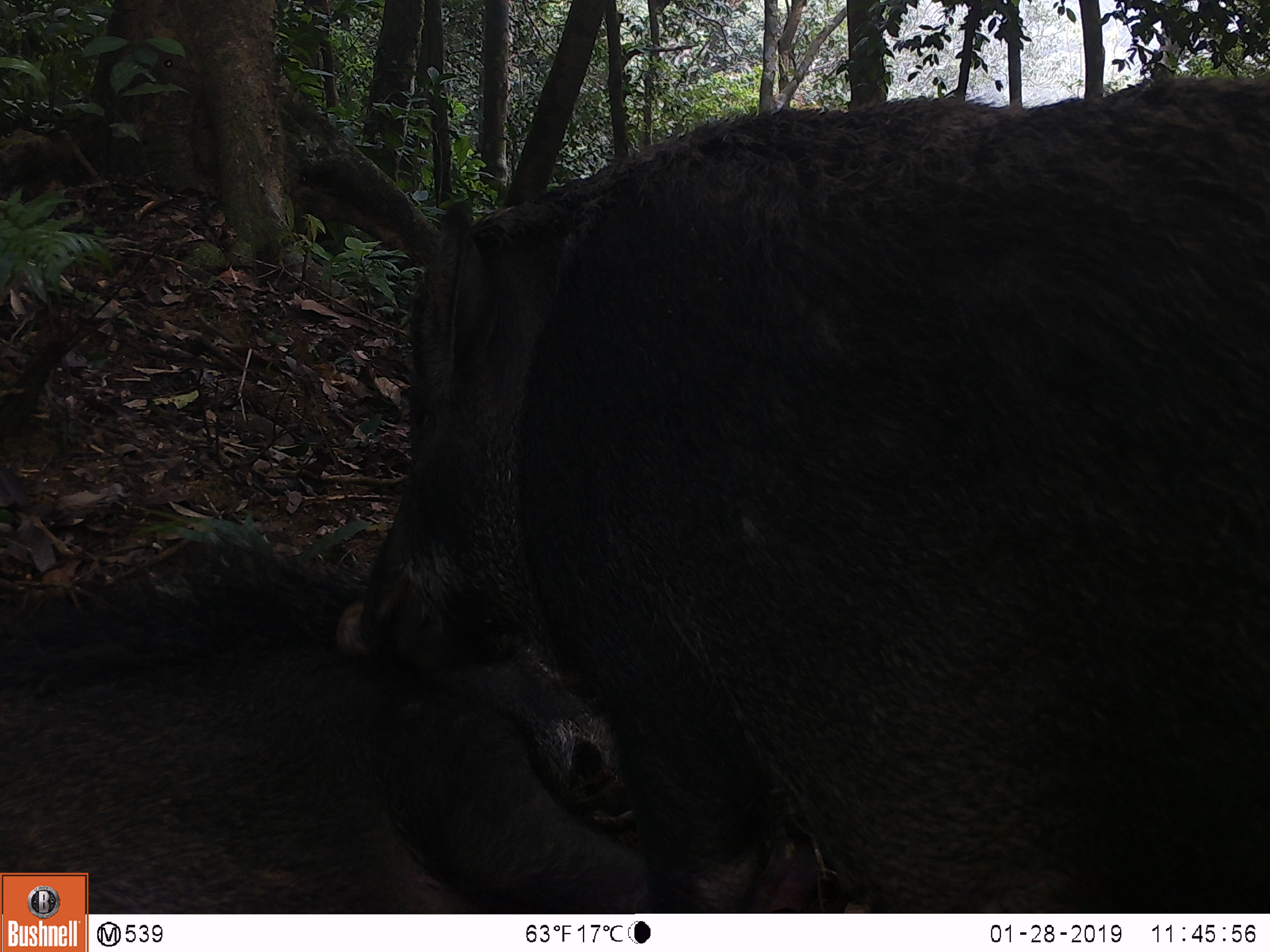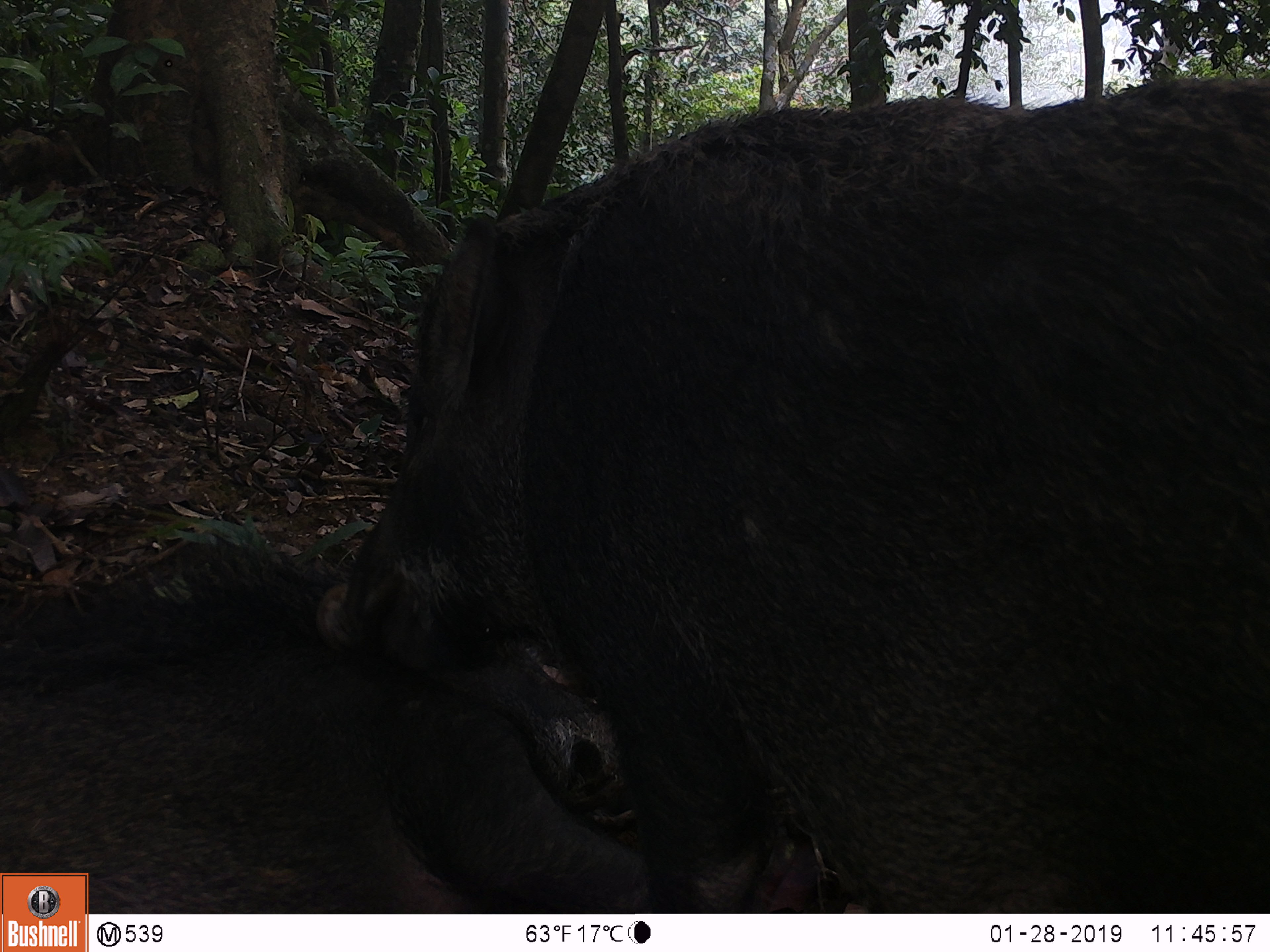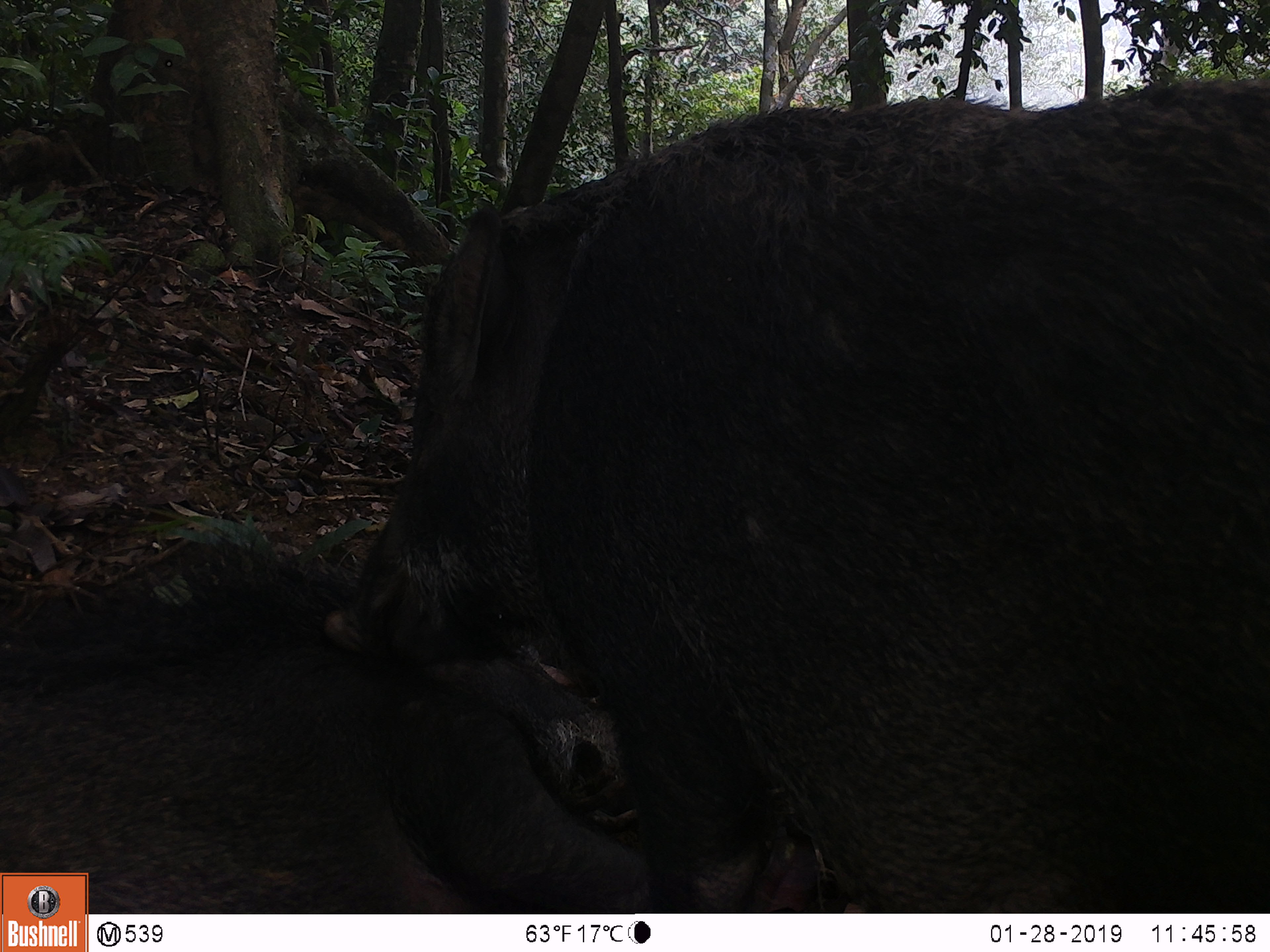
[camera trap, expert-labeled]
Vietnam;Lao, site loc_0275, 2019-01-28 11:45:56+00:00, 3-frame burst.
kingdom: Animalia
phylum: Chordata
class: Mammalia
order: Artiodactyla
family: Suidae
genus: Sus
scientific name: Sus scrofa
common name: eurasian wild pig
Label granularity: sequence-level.